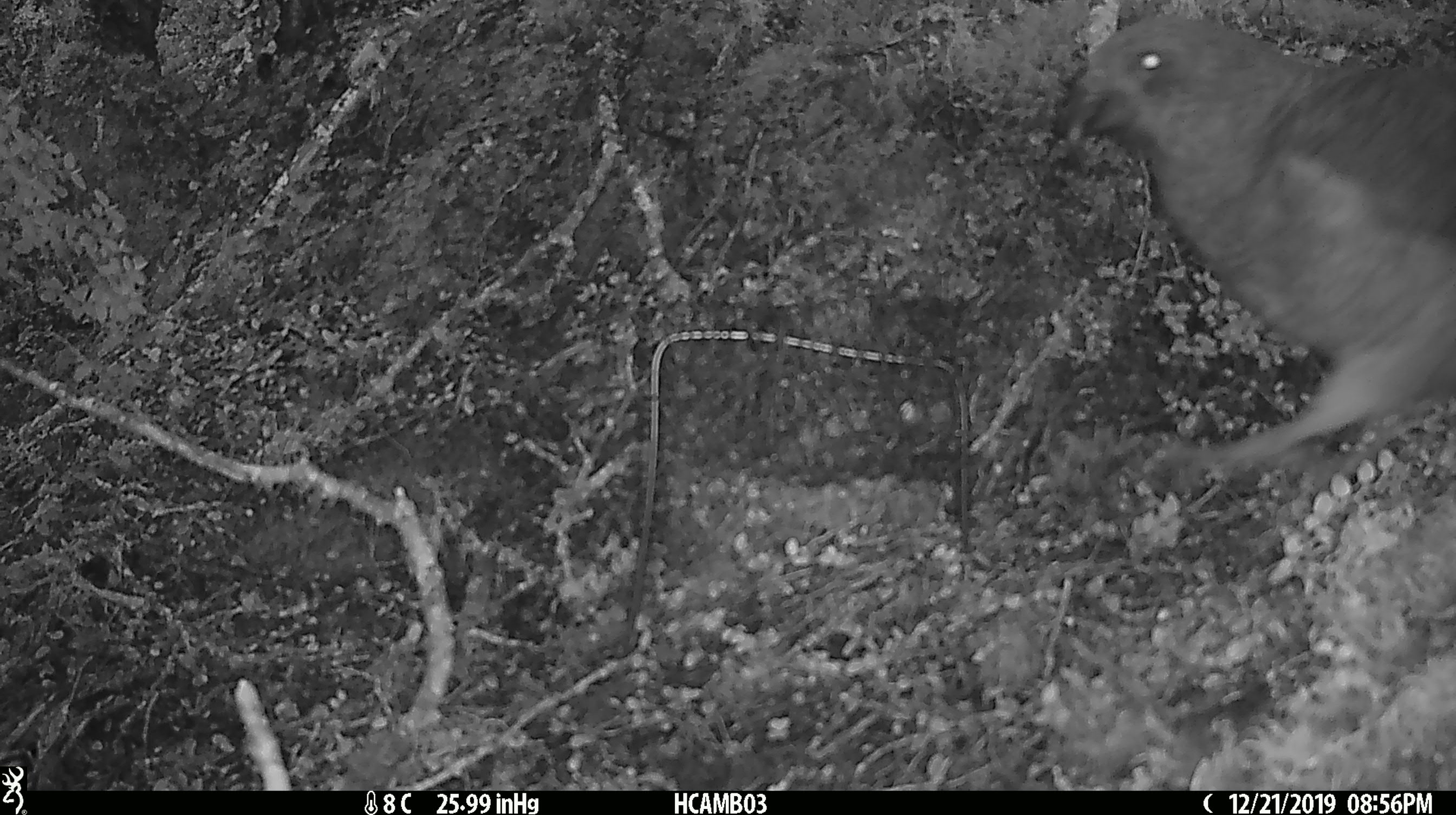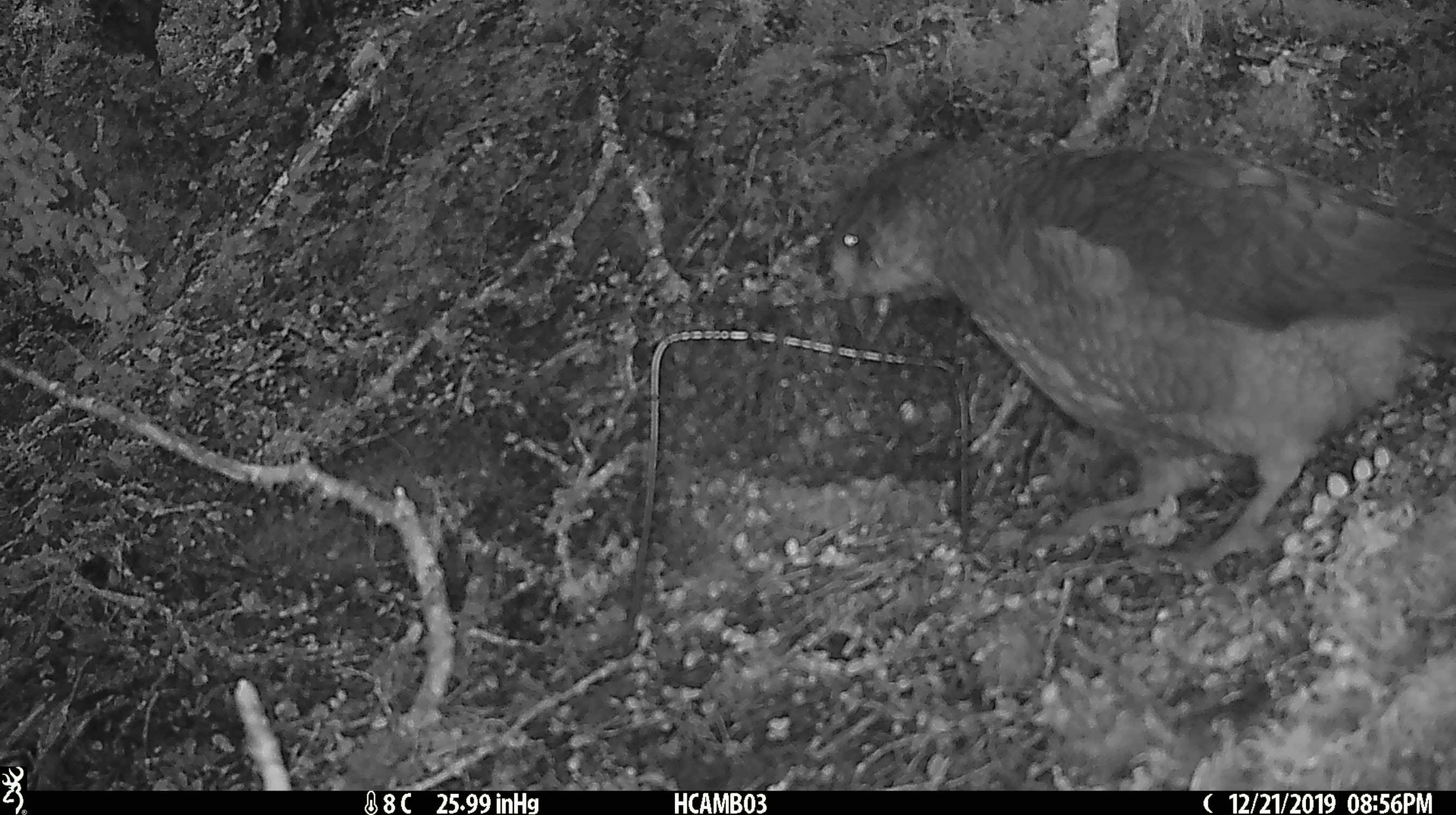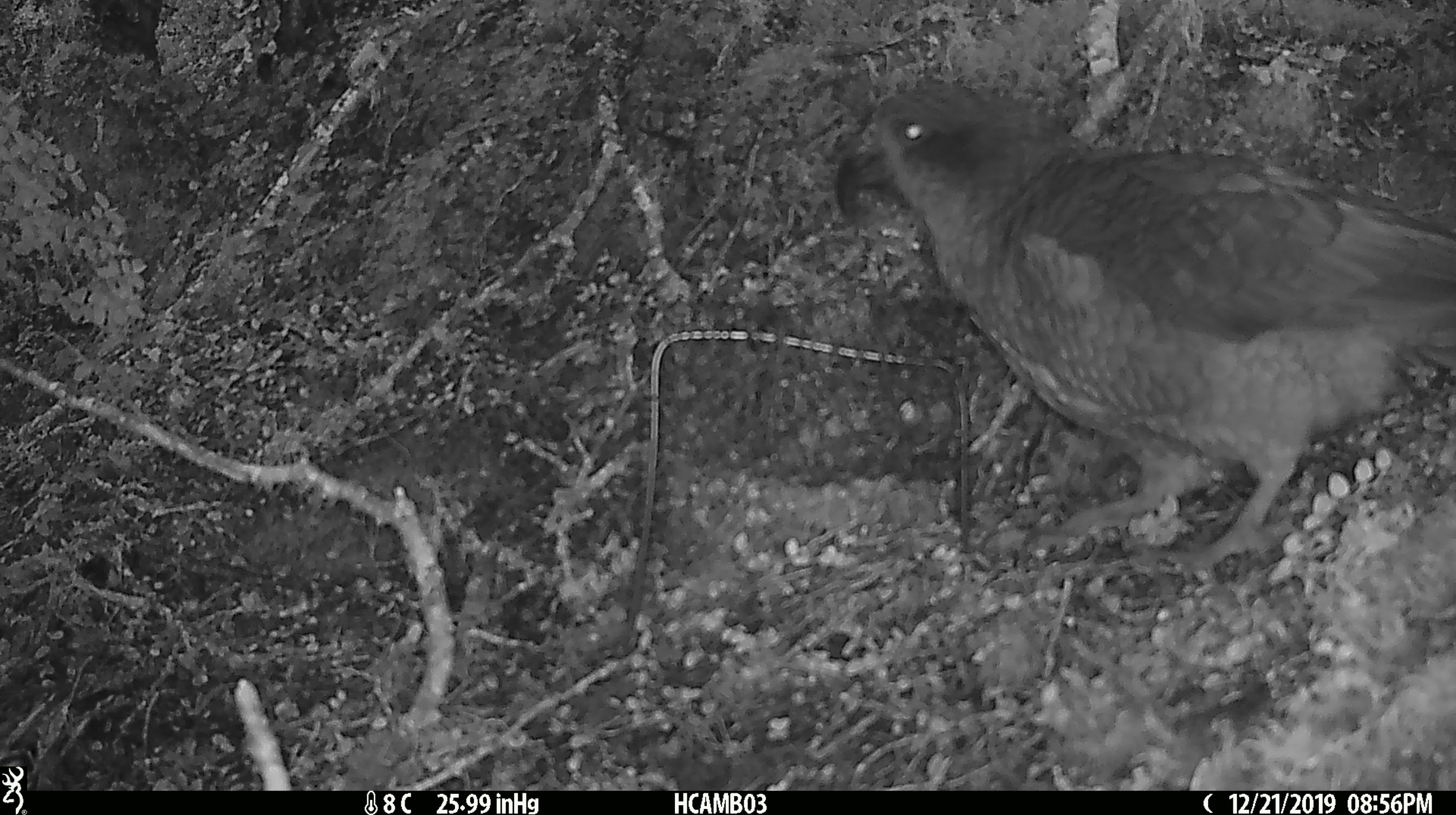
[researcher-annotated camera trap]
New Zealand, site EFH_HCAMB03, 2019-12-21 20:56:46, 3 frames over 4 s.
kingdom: Animalia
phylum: Chordata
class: Aves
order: Psittaciformes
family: Strigopidae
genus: Nestor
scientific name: Nestor notabilis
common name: kea